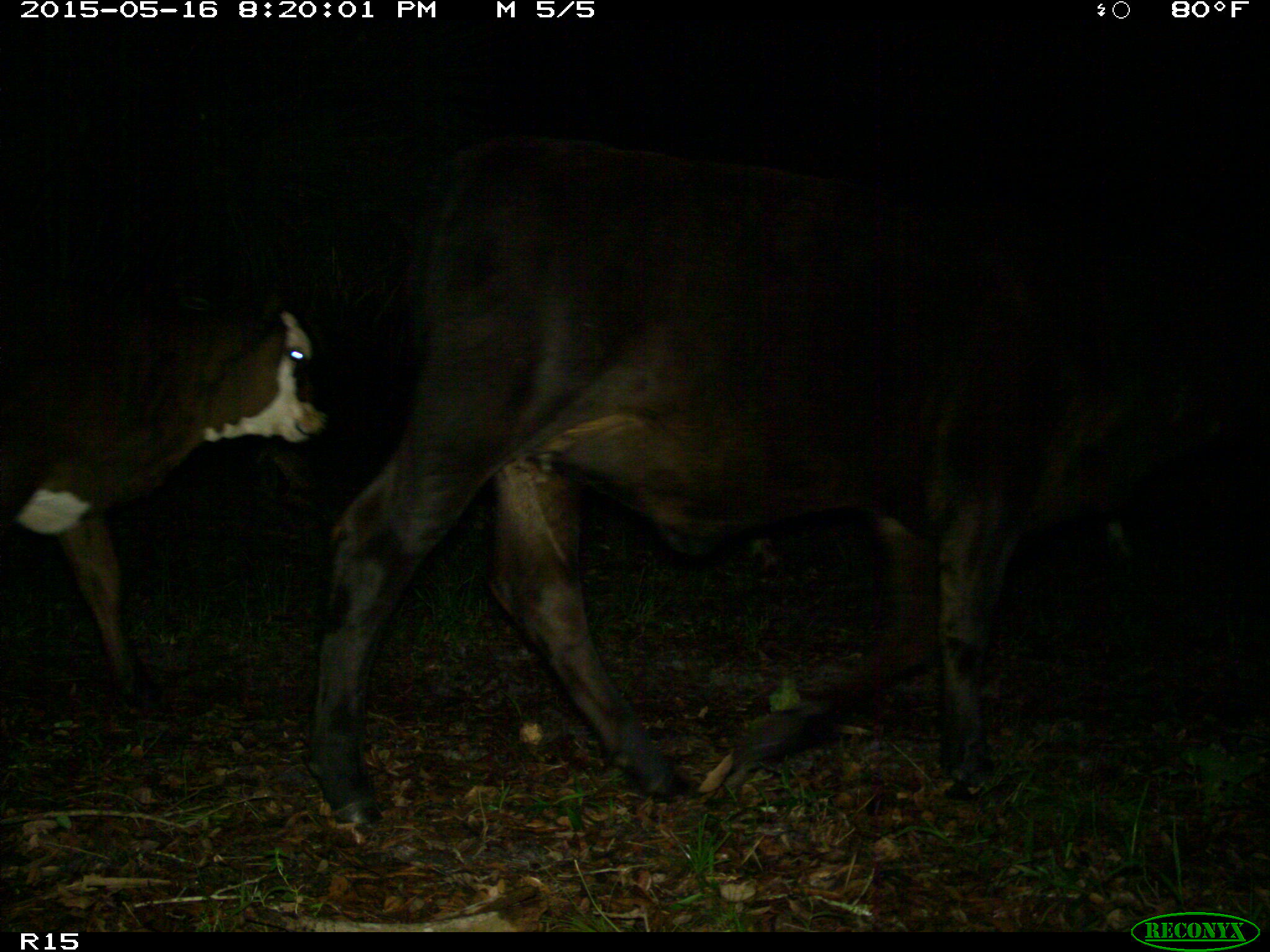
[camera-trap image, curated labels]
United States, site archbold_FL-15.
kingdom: Animalia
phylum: Chordata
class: Mammalia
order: Artiodactyla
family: Bovidae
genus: Bos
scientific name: Bos taurus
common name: domestic cow